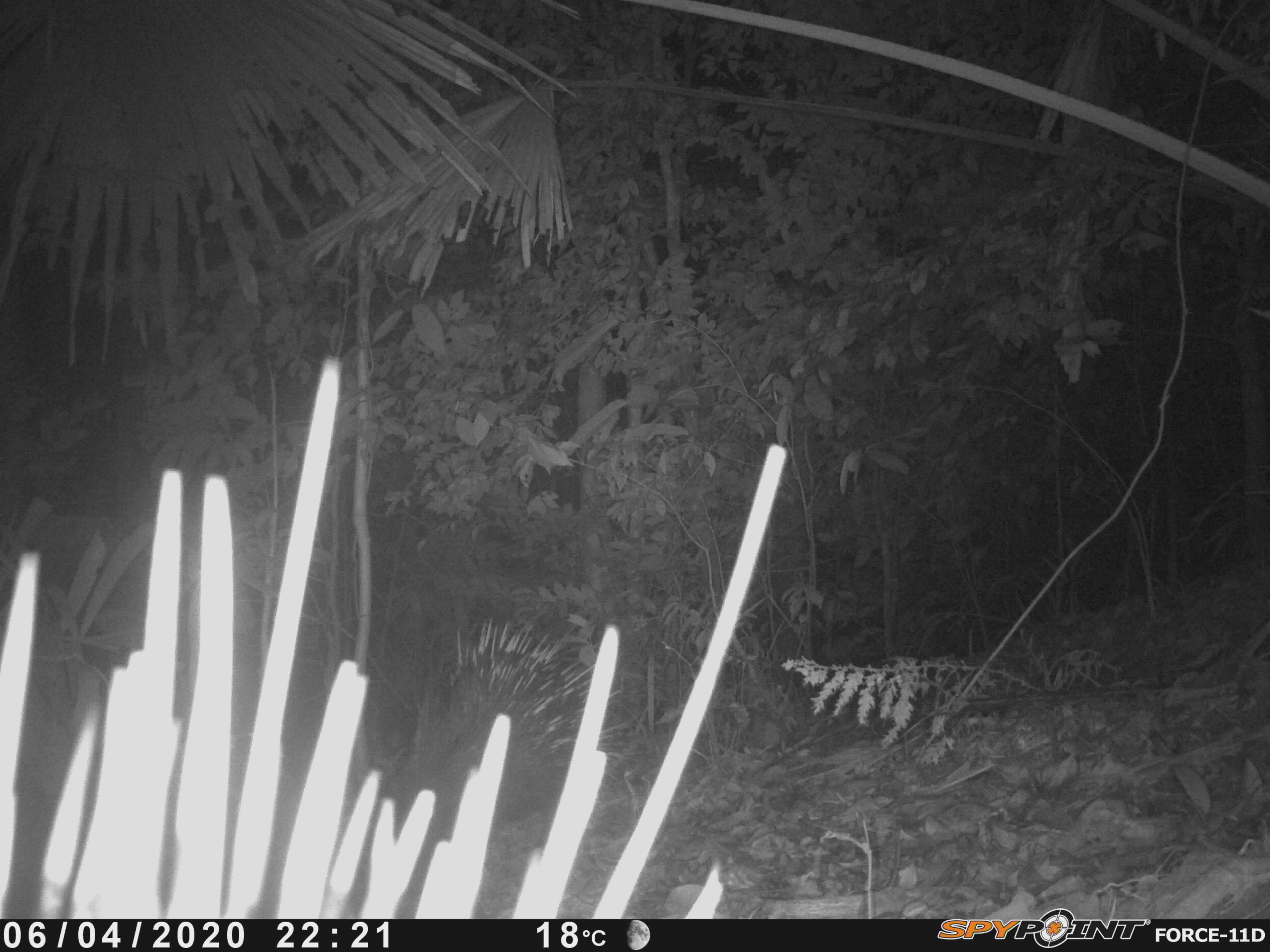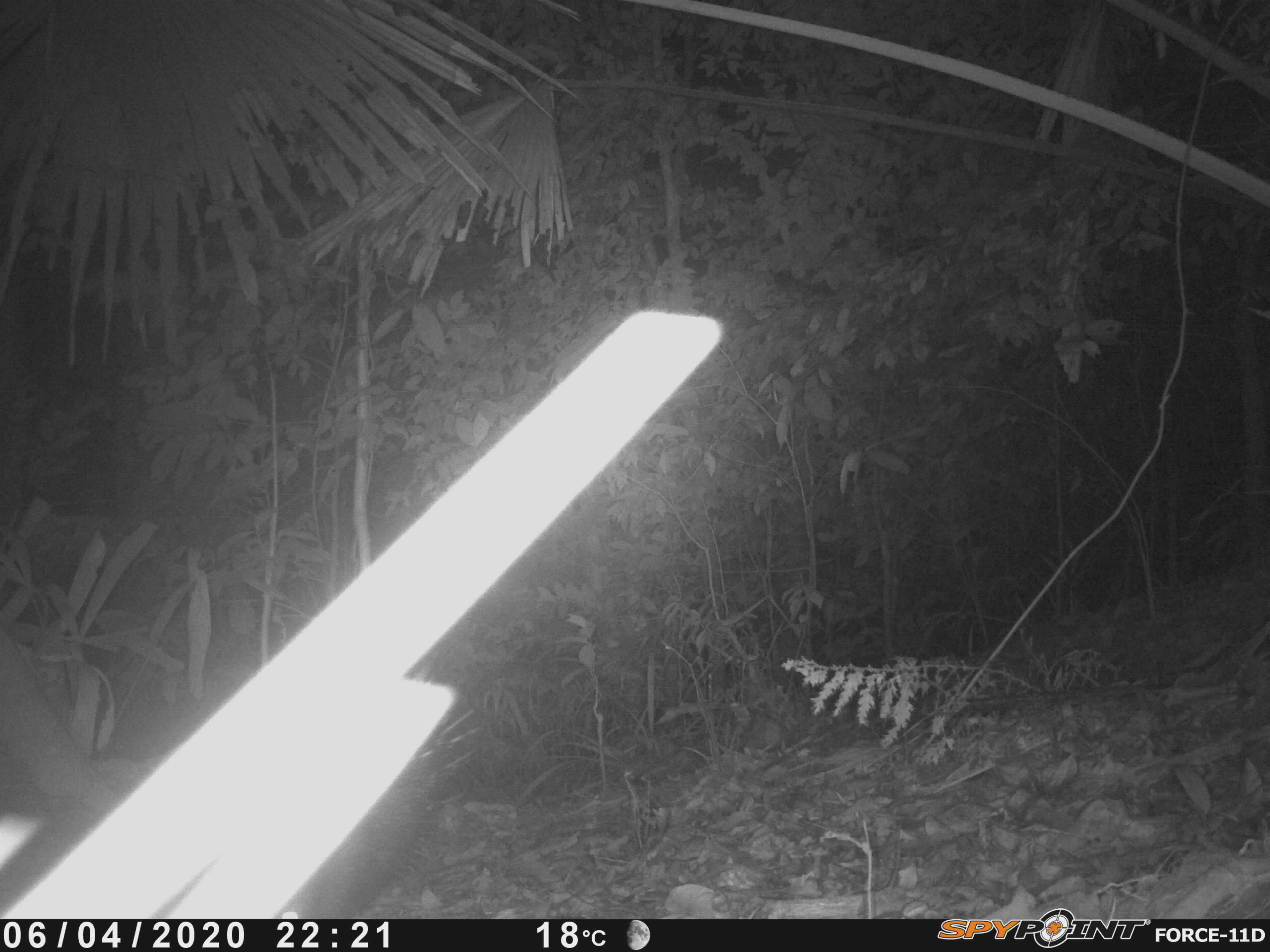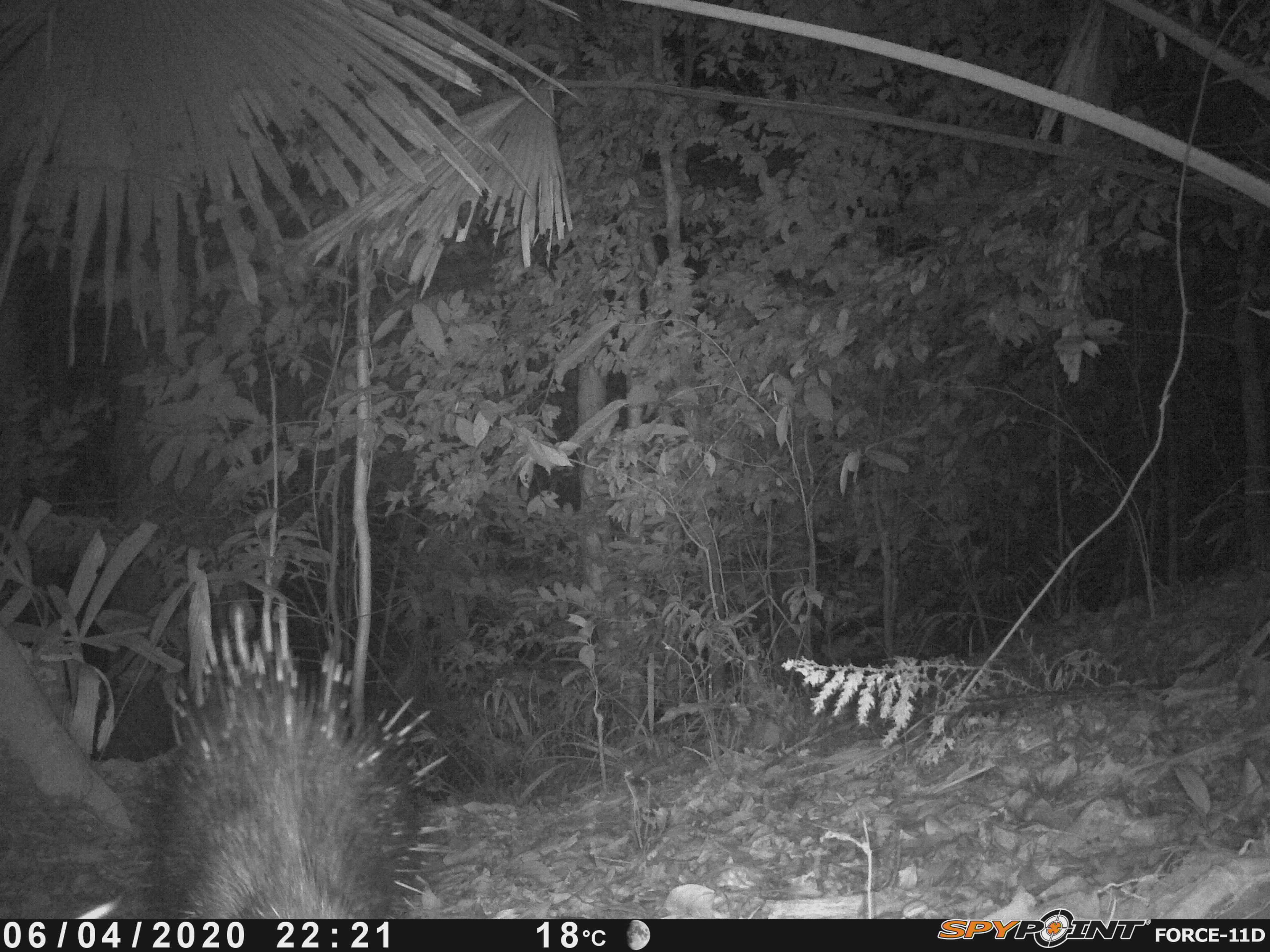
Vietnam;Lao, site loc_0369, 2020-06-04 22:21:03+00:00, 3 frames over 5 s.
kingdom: Animalia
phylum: Chordata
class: Mammalia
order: Rodentia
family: Hystricidae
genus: Hystrix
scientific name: Hystrix brachyura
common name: malayan porcupine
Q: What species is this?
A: Malayan porcupine (Hystrix brachyura).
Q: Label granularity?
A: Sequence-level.